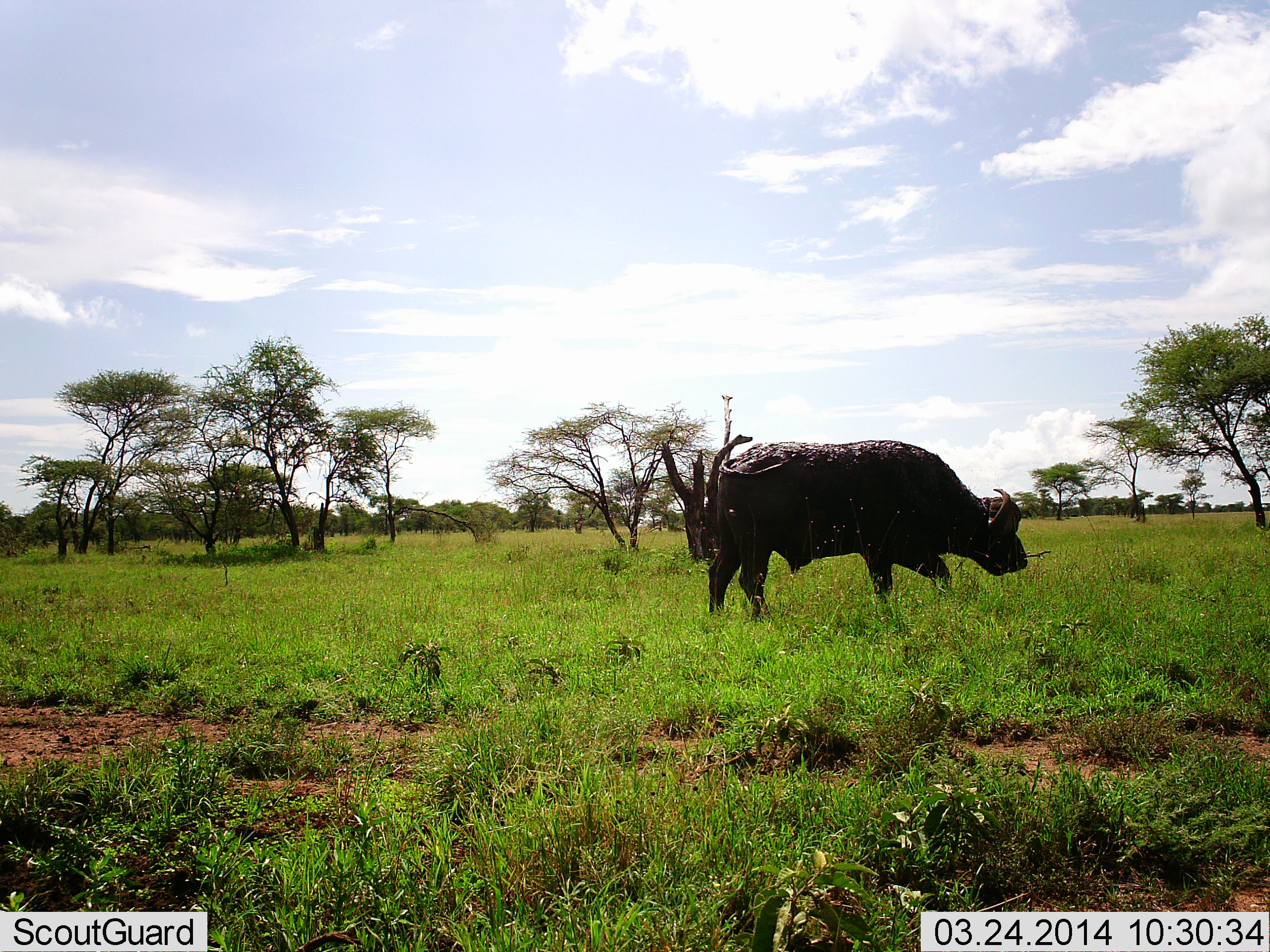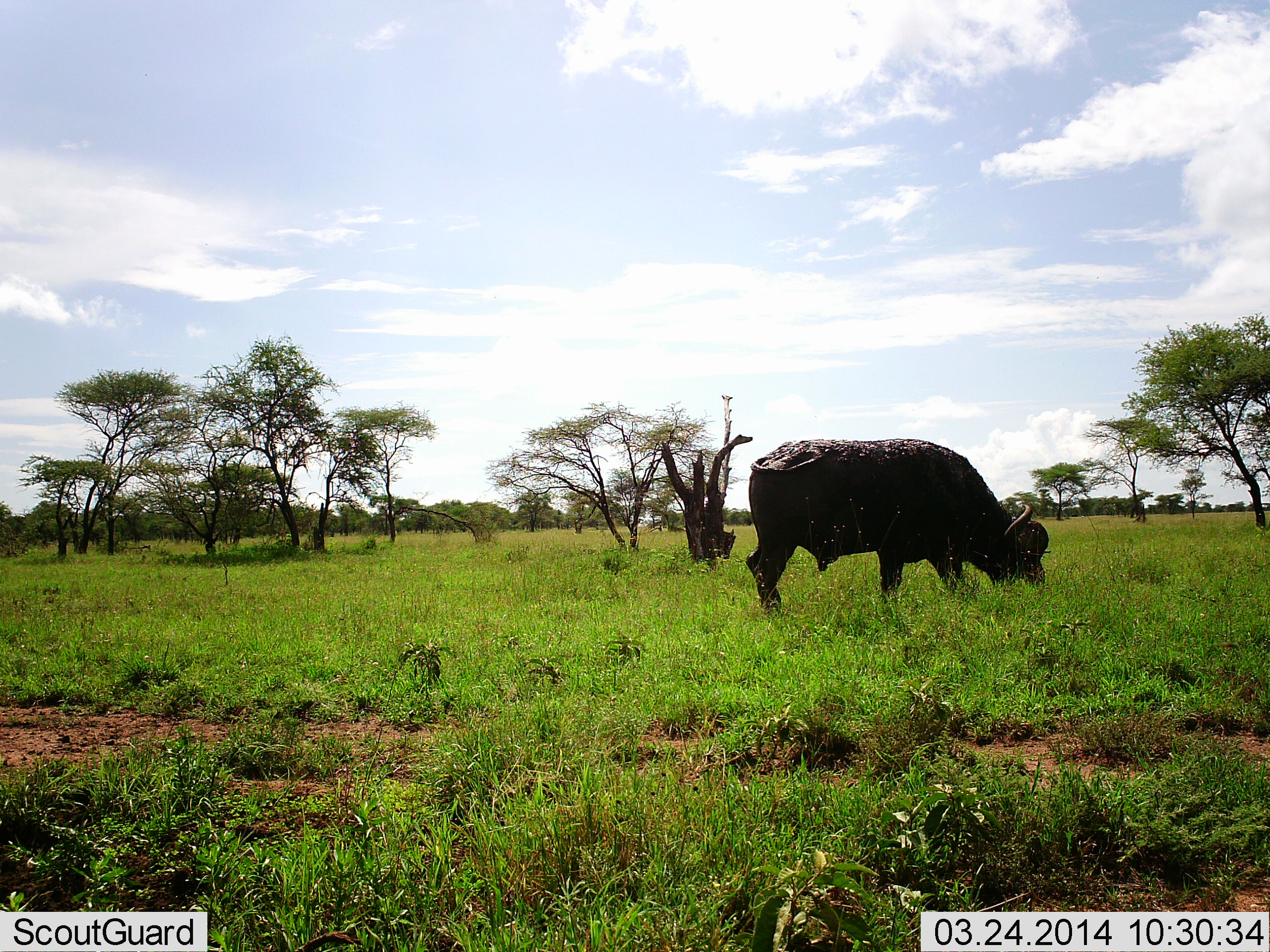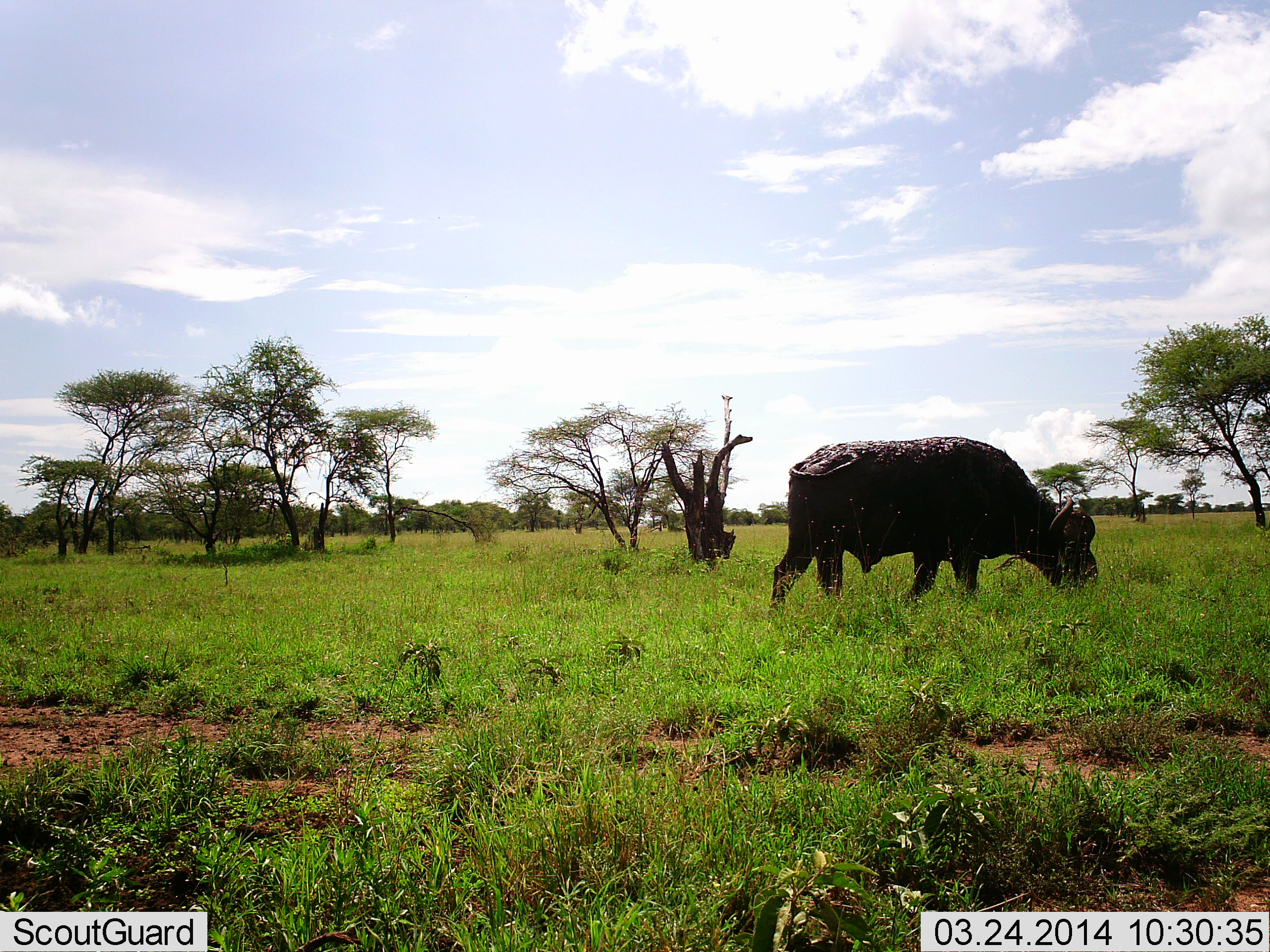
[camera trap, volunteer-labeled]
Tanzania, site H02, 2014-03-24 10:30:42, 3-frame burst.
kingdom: Animalia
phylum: Chordata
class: Mammalia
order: Artiodactyla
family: Bovidae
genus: Syncerus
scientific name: Syncerus caffer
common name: cape buffalo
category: buffalo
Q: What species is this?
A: Buffalo (cape buffalo) (Syncerus caffer).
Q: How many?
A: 1.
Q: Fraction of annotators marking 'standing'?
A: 10%.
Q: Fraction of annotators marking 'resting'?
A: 0%.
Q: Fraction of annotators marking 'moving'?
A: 0%.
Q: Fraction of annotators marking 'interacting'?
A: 0%.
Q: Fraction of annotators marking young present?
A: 0%.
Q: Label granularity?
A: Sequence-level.